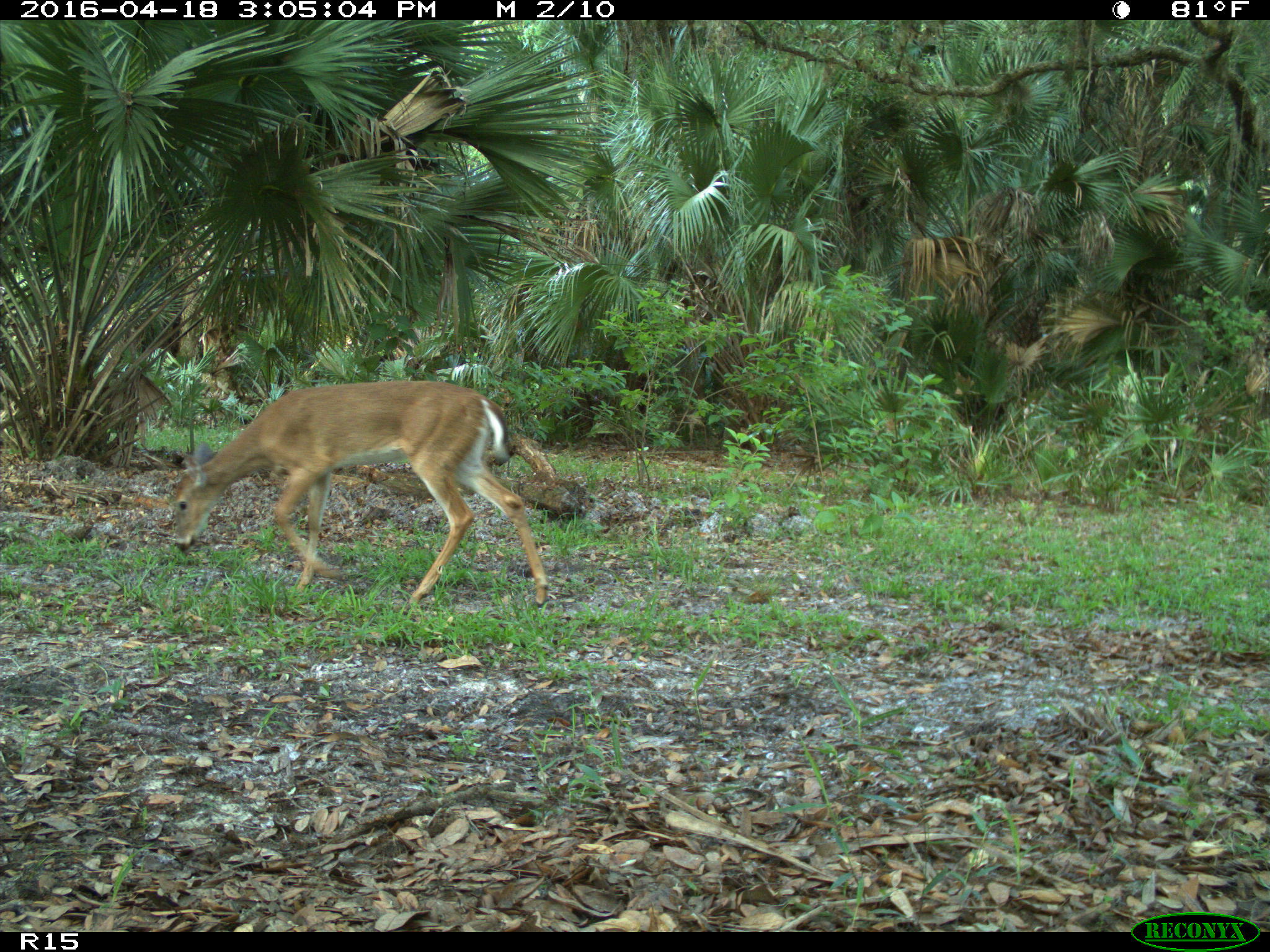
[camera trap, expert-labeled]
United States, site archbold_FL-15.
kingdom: Animalia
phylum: Chordata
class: Mammalia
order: Artiodactyla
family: Cervidae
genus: Odocoileus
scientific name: Odocoileus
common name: deer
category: unidentified deer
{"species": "unidentified deer (deer) (Odocoileus)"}